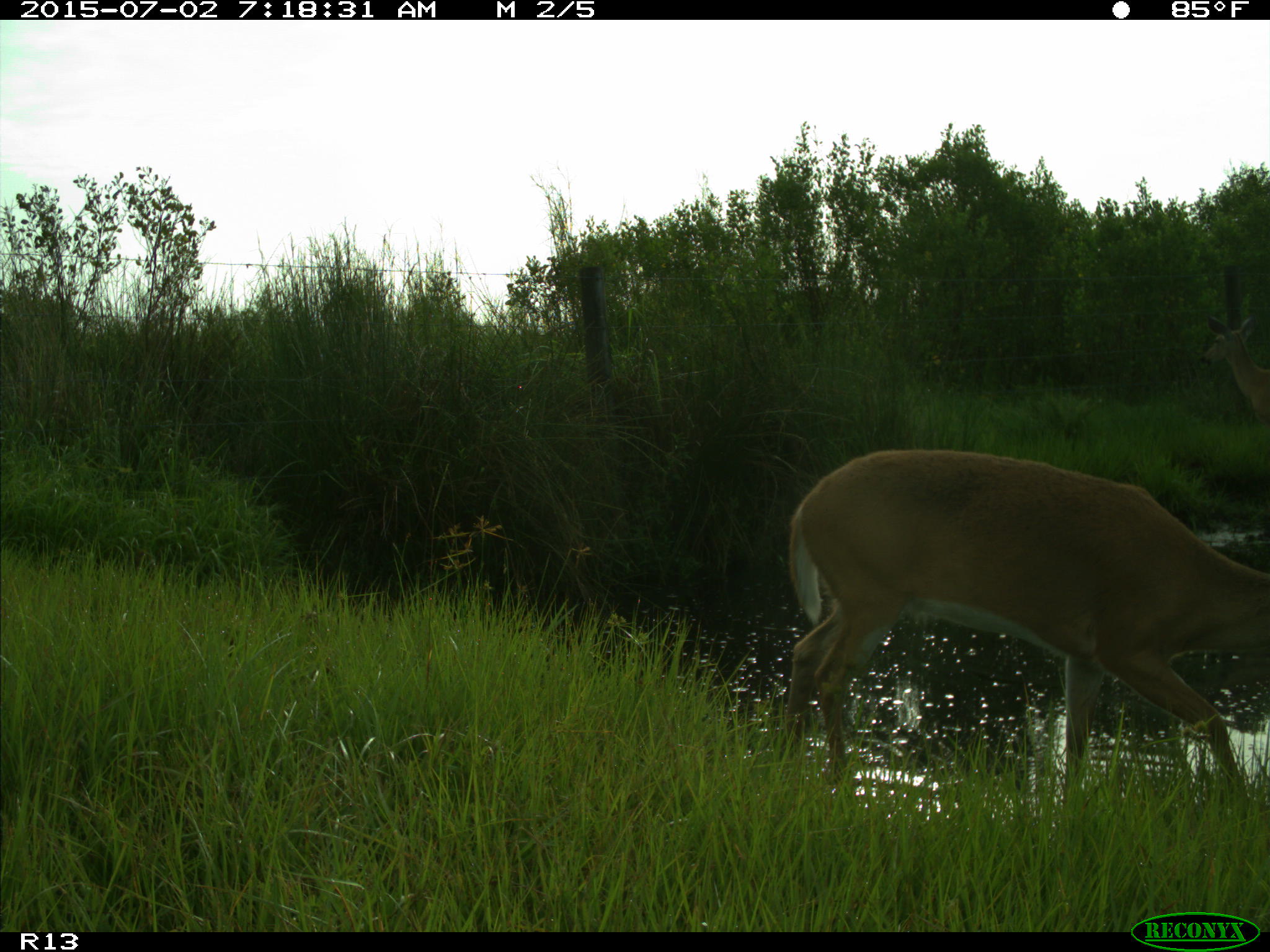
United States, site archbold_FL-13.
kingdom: Animalia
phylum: Chordata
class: Mammalia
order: Artiodactyla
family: Cervidae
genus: Odocoileus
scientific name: Odocoileus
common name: deer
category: unidentified deer